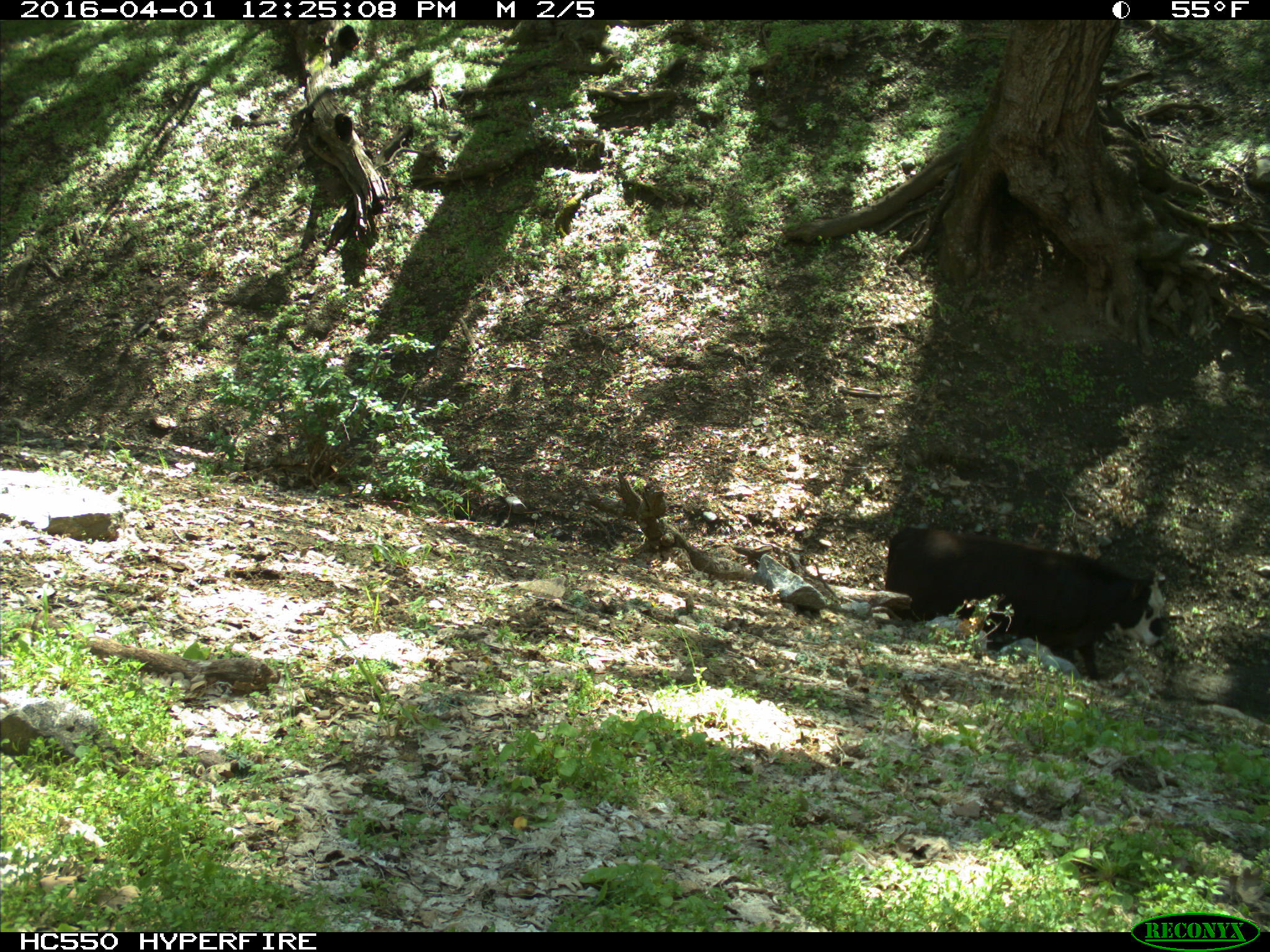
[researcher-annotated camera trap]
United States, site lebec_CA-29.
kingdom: Animalia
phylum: Chordata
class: Mammalia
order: Artiodactyla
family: Bovidae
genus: Bos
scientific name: Bos taurus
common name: domestic cow